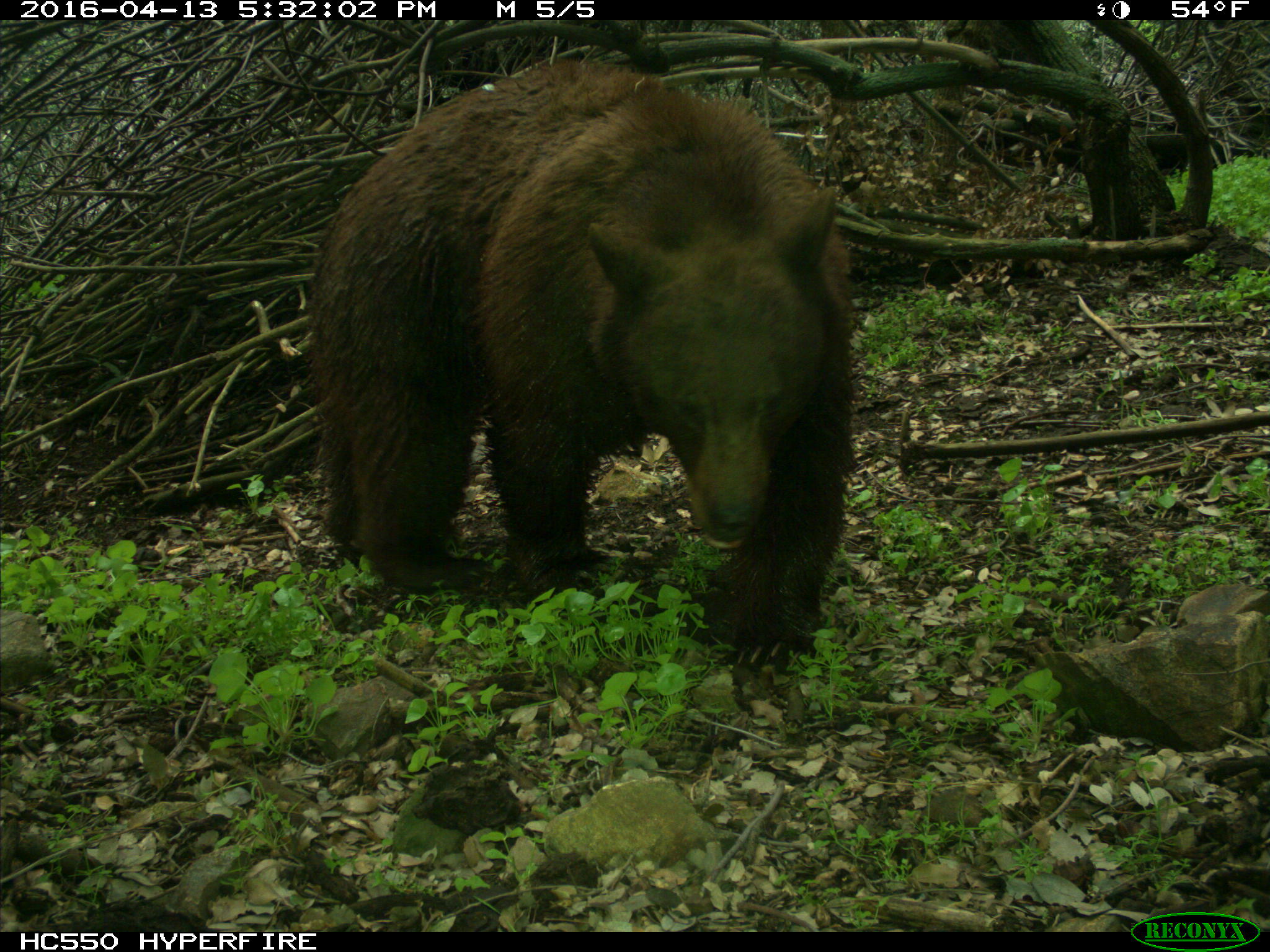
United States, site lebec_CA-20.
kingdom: Animalia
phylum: Chordata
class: Mammalia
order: Carnivora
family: Ursidae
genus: Ursus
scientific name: Ursus americanus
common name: american black bear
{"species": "Ursus americanus (american black bear)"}